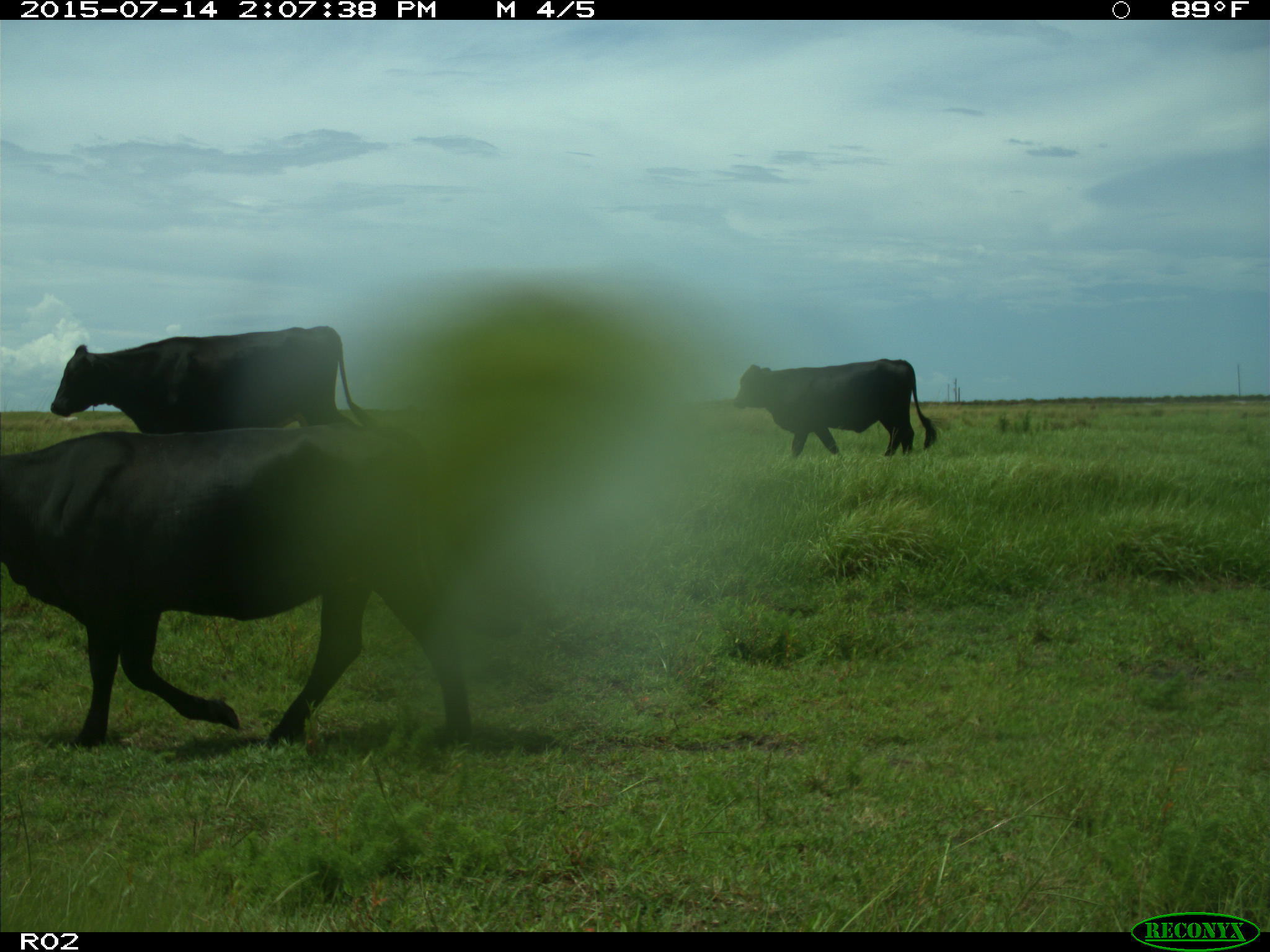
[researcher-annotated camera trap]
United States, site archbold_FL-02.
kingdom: Animalia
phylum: Chordata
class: Mammalia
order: Artiodactyla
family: Bovidae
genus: Bos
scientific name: Bos taurus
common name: domestic cow